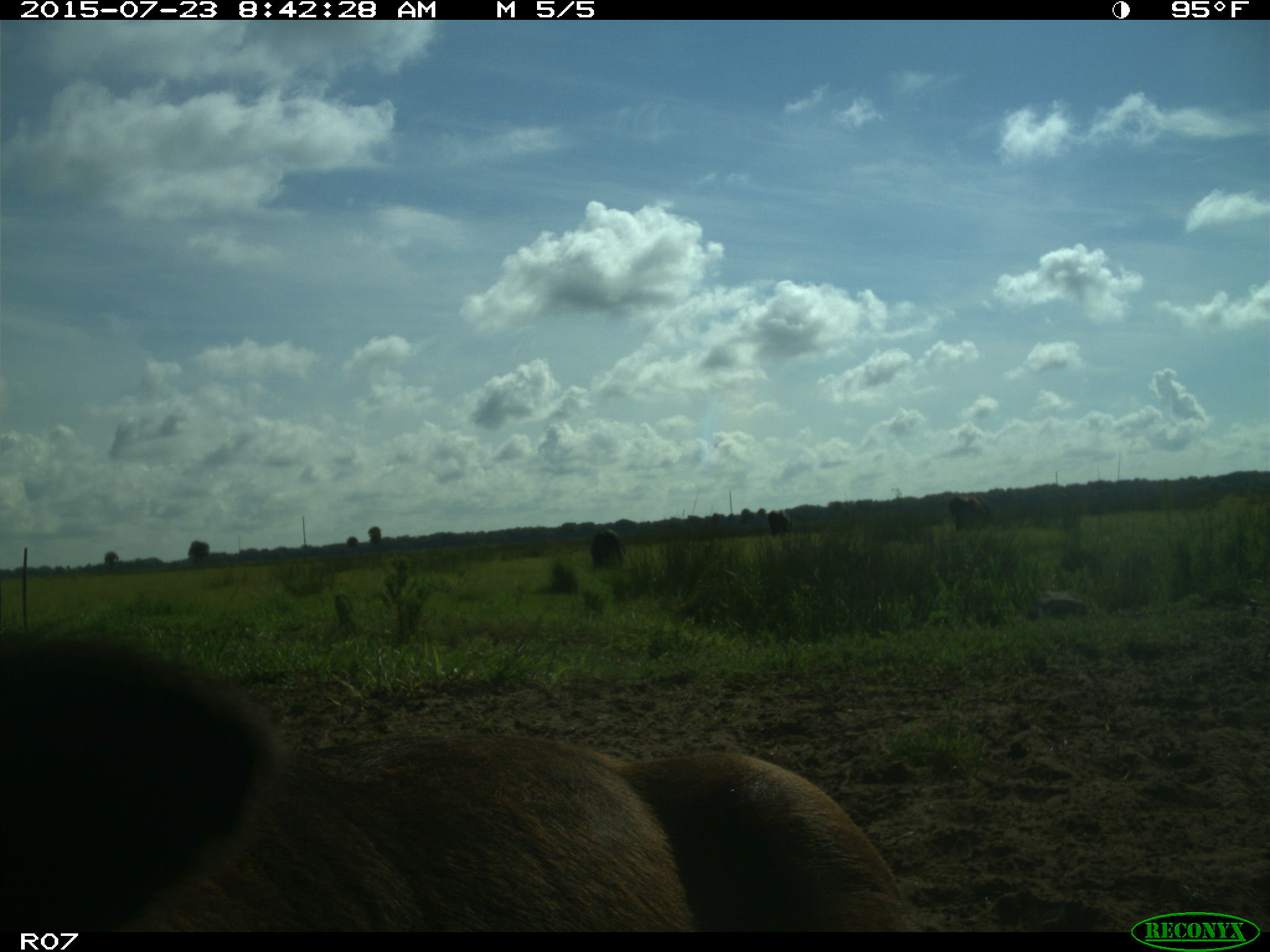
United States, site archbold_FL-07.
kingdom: Animalia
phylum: Chordata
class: Mammalia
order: Artiodactyla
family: Bovidae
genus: Bos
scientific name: Bos taurus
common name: domestic cow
Bos taurus (domestic cow).